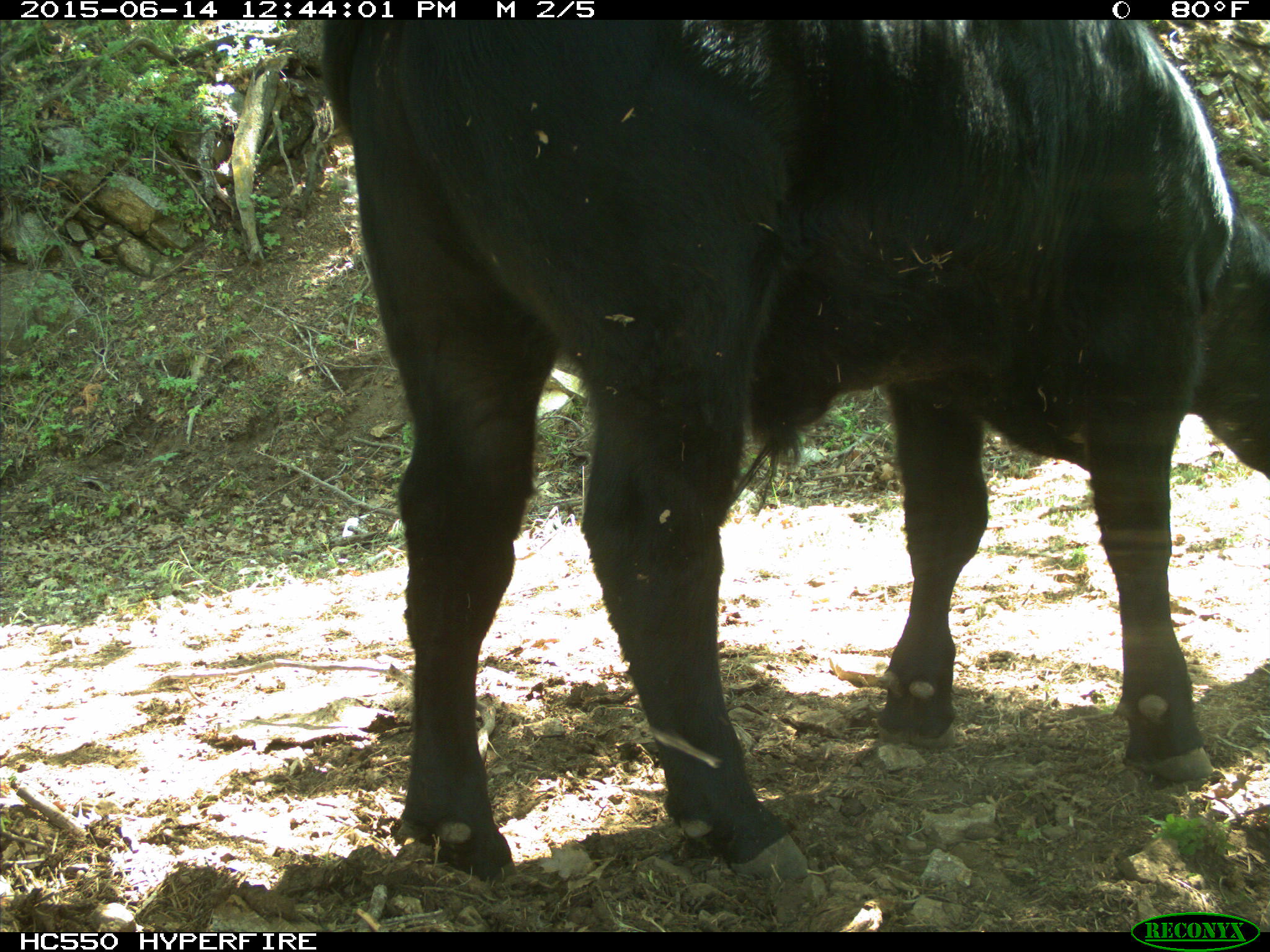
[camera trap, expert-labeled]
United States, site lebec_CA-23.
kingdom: Animalia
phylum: Chordata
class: Mammalia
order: Artiodactyla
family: Bovidae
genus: Bos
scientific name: Bos taurus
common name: domestic cow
Bos taurus (domestic cow).